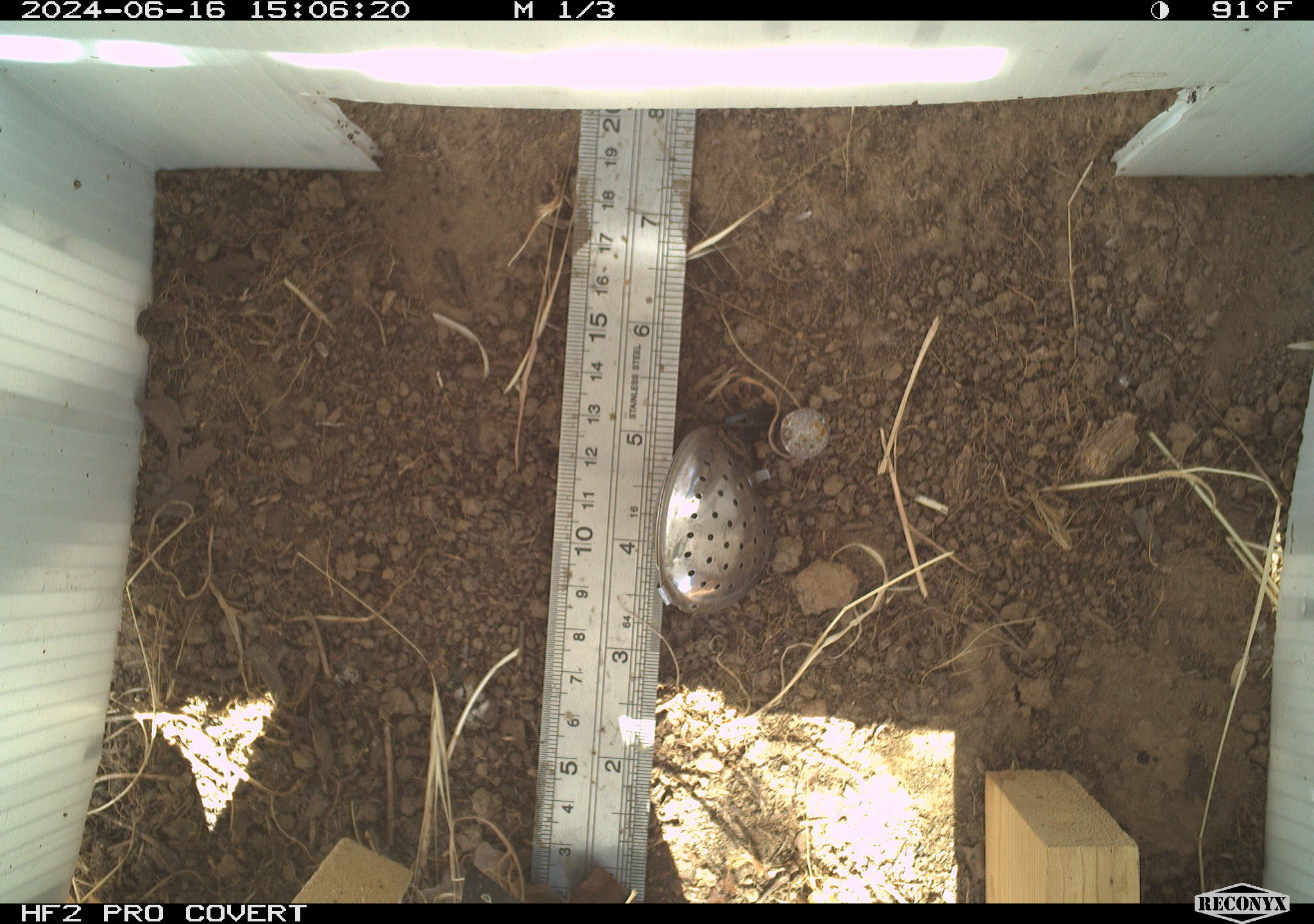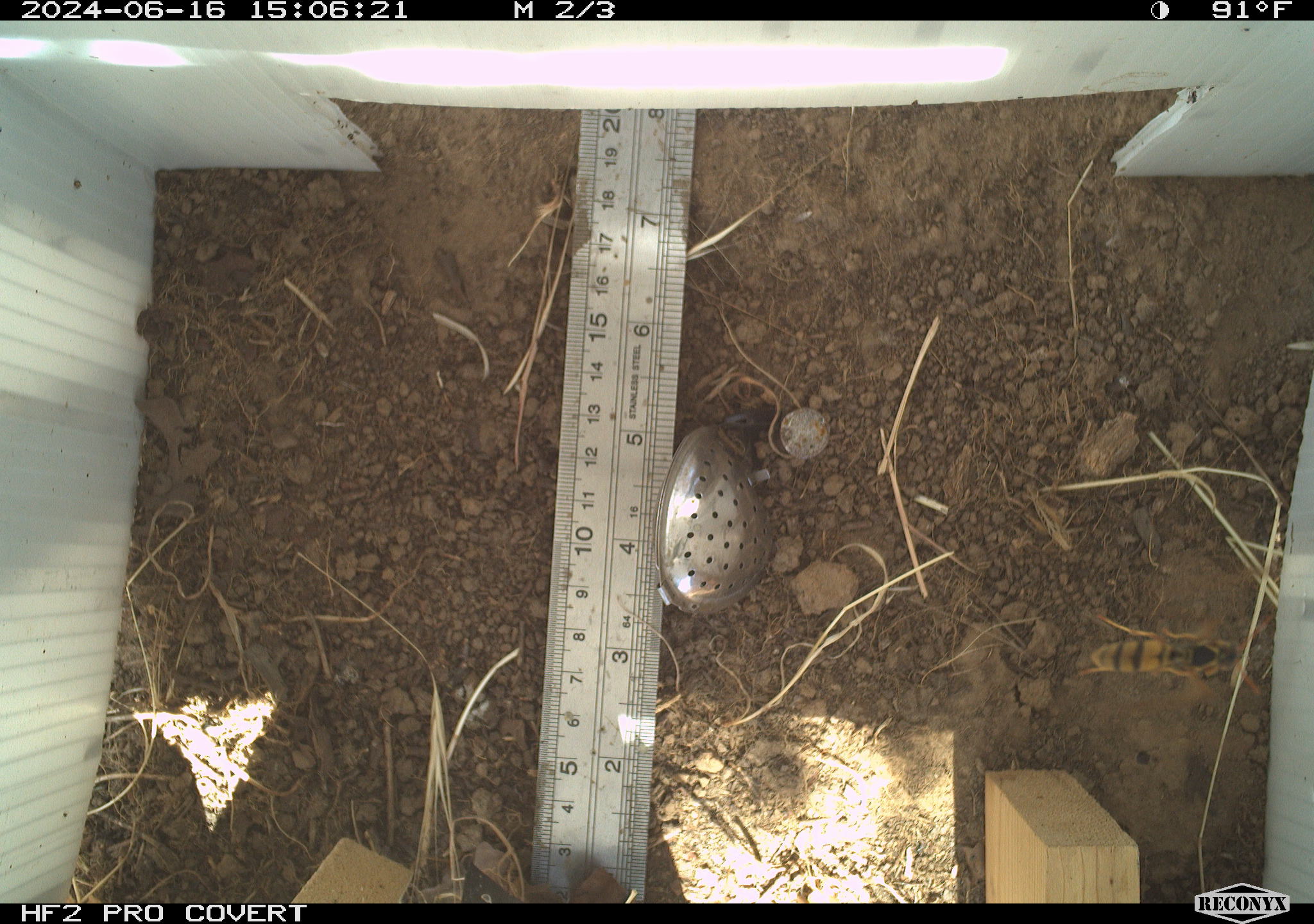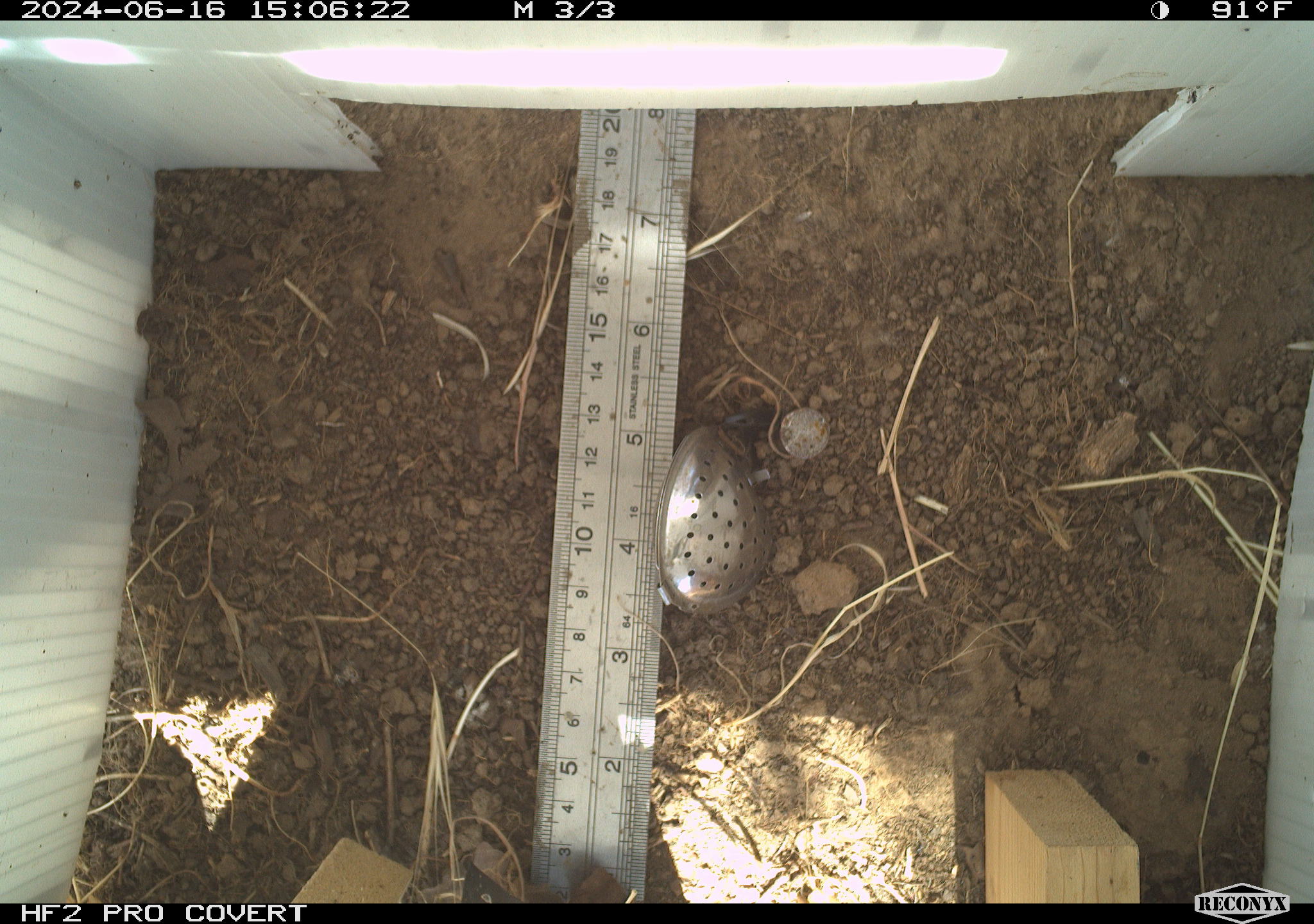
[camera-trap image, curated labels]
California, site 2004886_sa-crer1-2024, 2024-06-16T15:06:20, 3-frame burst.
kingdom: Animalia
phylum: Arthropoda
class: Insecta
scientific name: Insecta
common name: insect